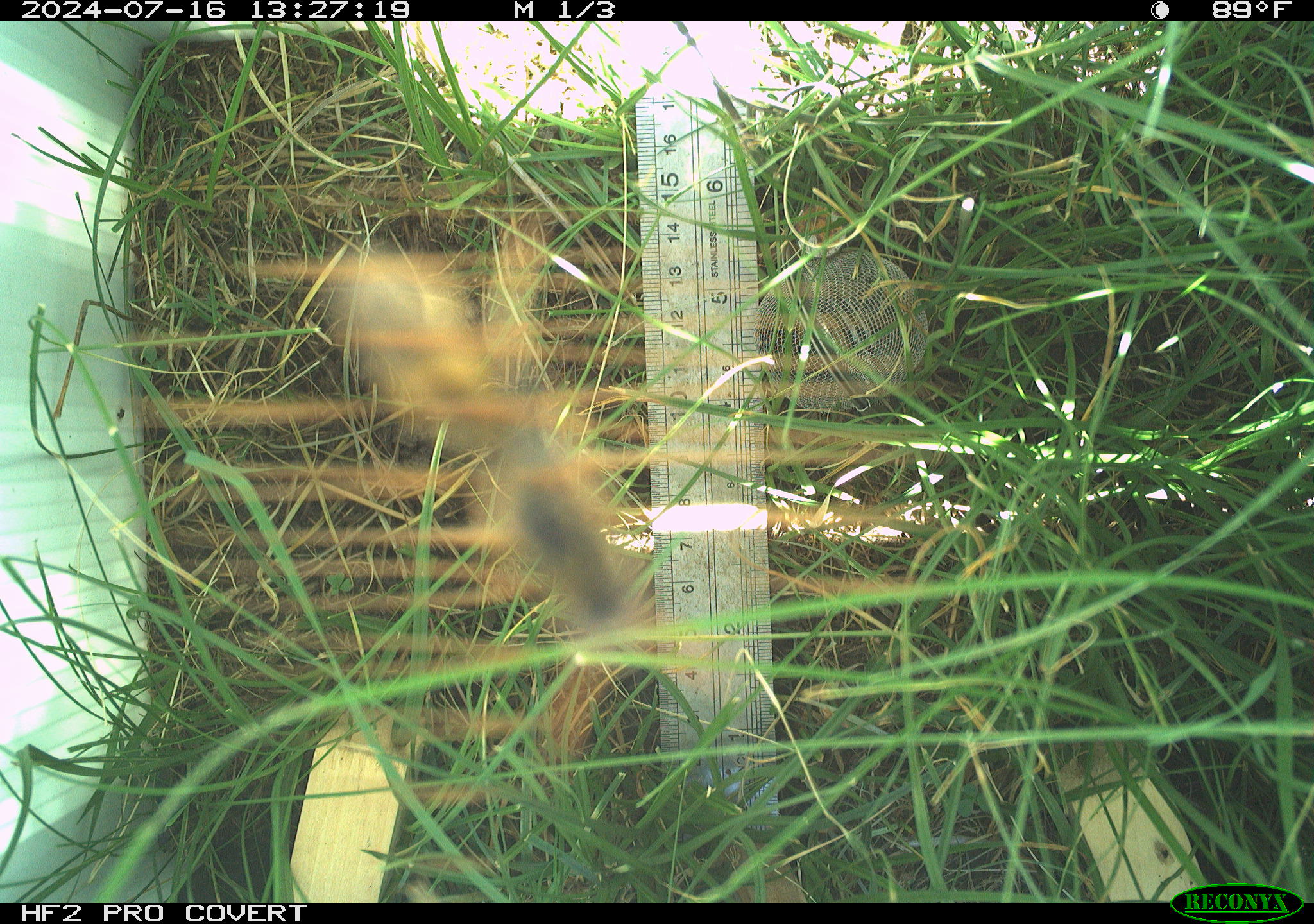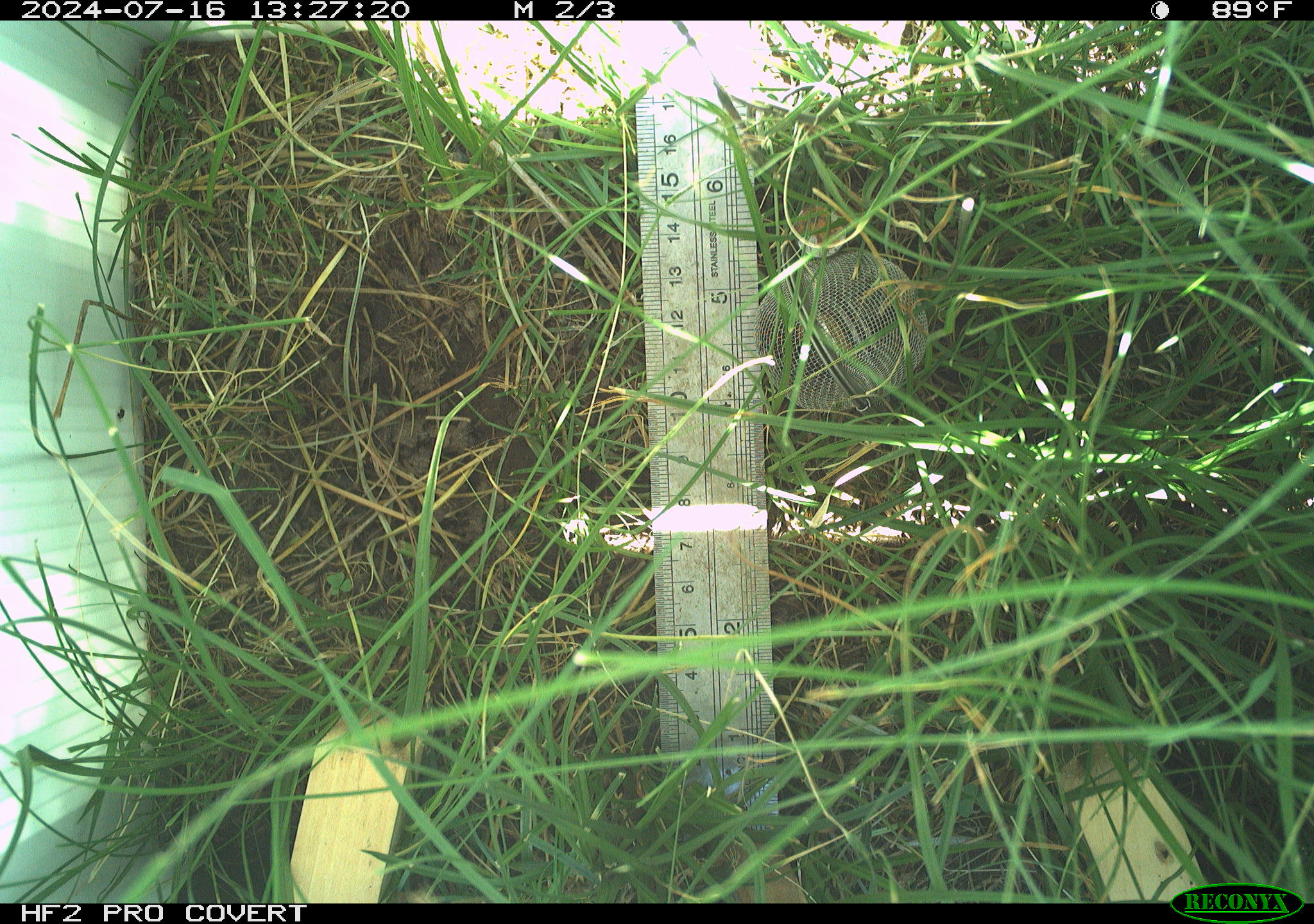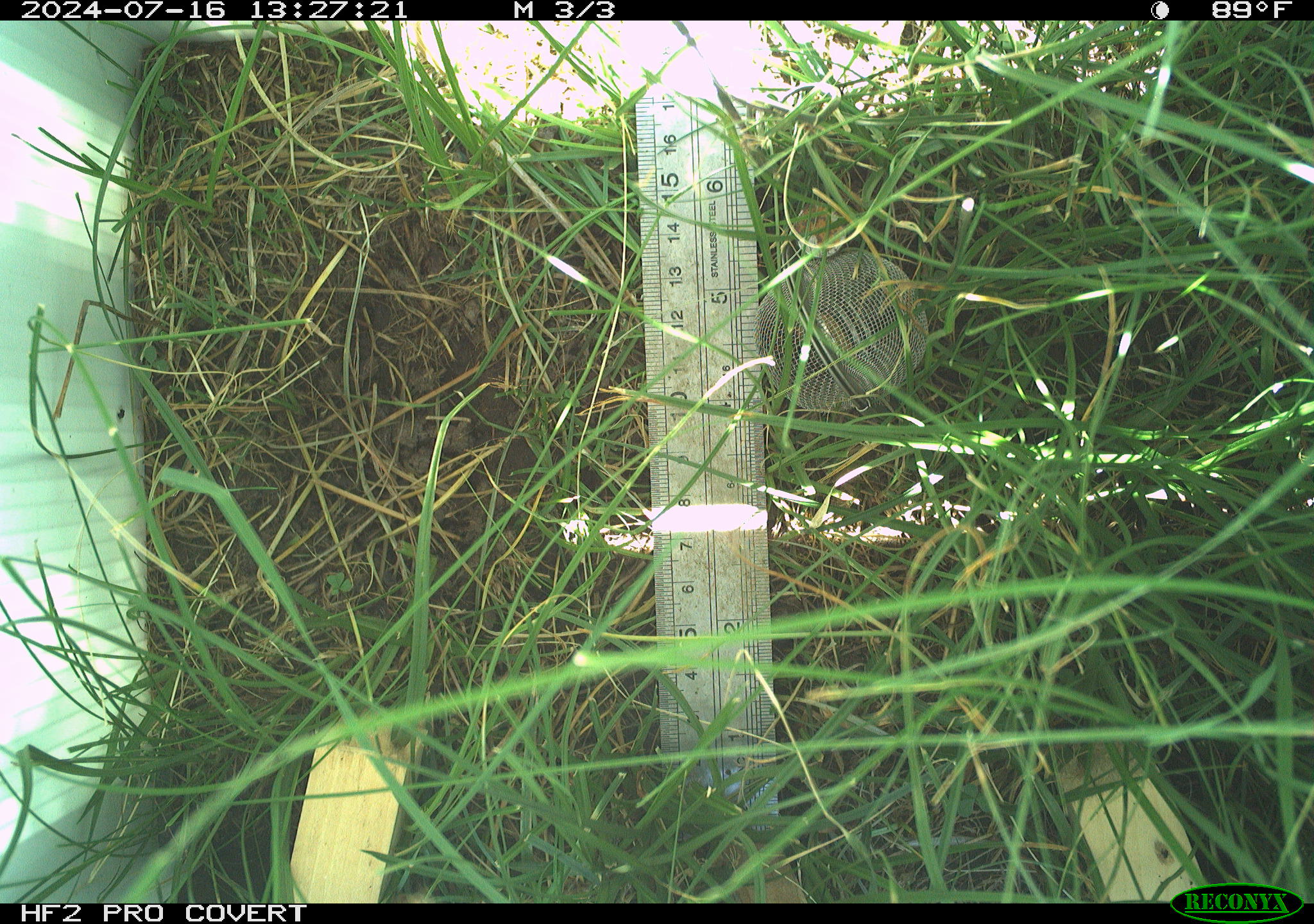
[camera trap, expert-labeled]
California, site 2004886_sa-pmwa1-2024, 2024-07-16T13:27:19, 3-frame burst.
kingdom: Animalia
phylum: Arthropoda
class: Insecta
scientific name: Insecta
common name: insect